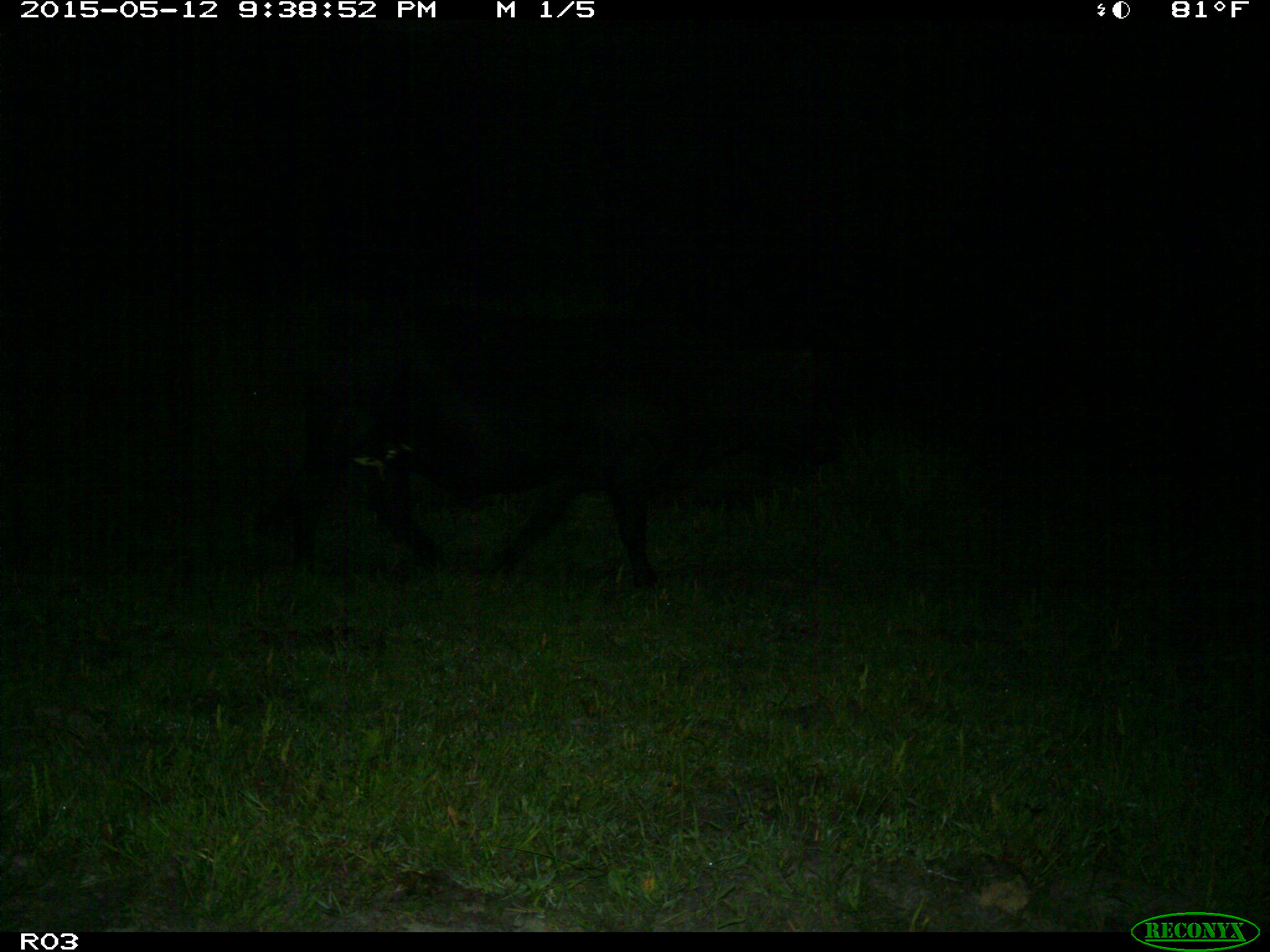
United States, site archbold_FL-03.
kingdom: Animalia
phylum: Chordata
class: Mammalia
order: Artiodactyla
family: Bovidae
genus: Bos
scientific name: Bos taurus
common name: domestic cow